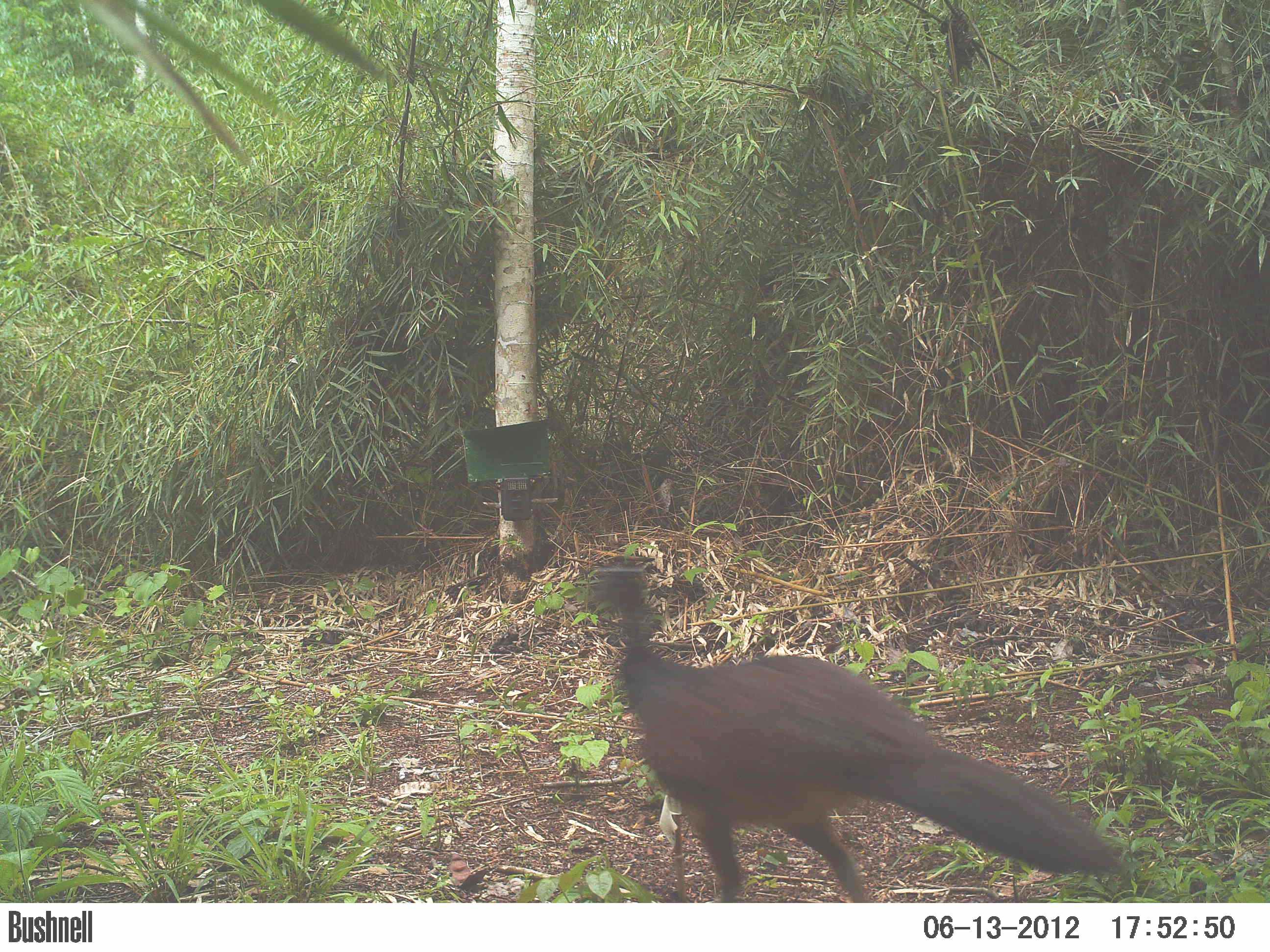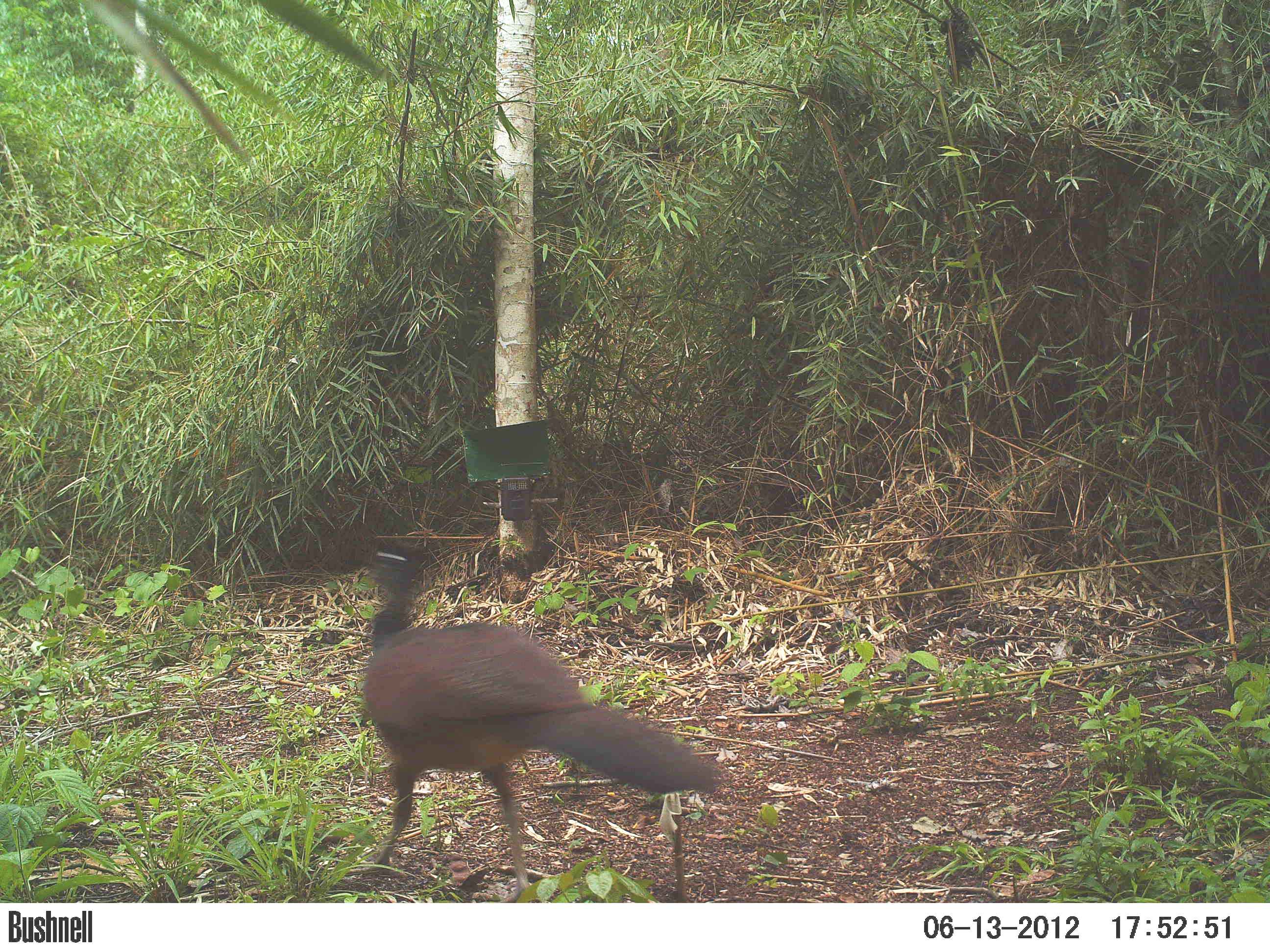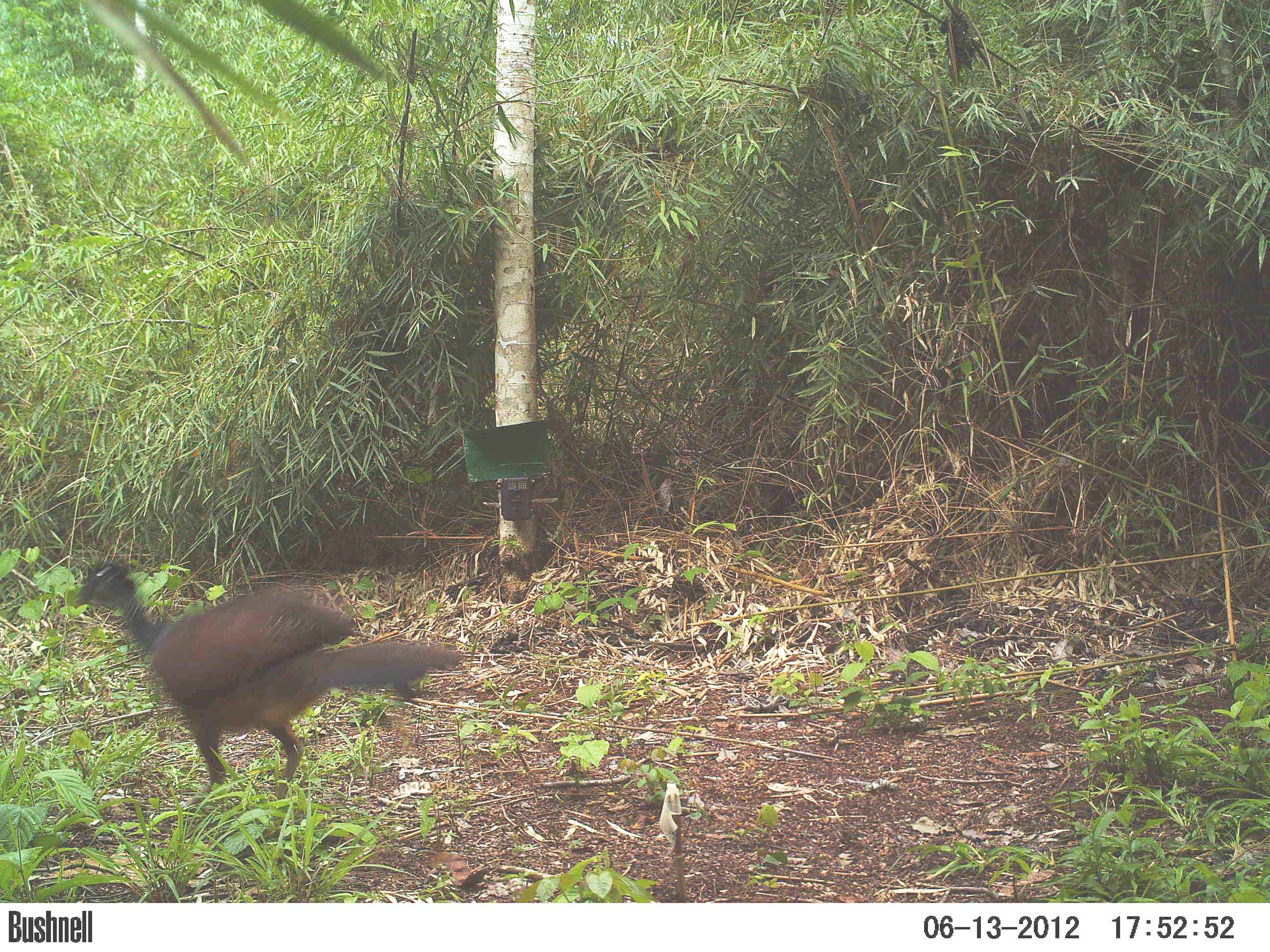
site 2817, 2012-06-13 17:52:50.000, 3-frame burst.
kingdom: Animalia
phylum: Chordata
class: Aves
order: Galliformes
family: Cracidae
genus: Crax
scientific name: Crax rubra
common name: great curassow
Crax rubra (great curassow), count 1, age adult, sex female.